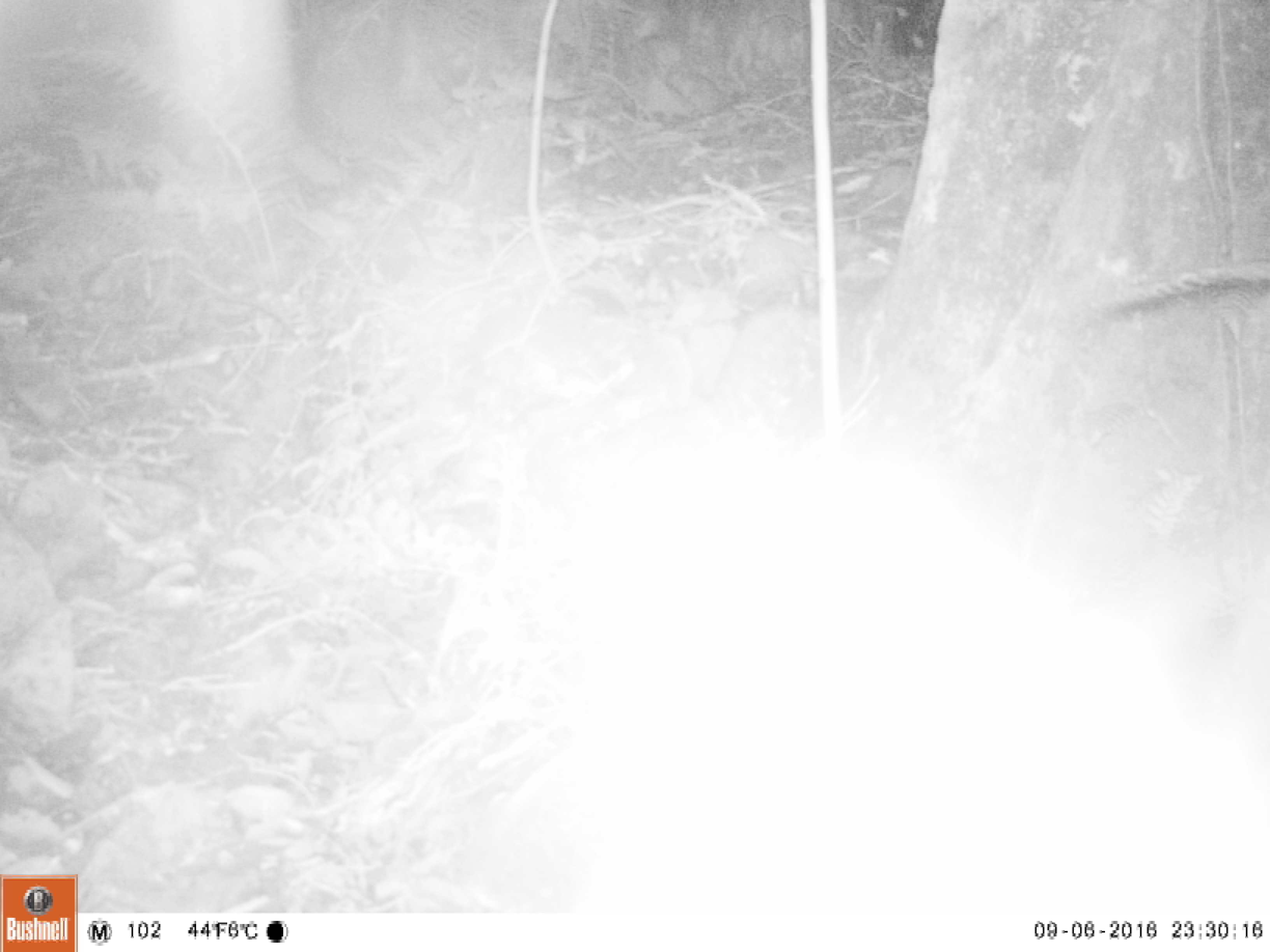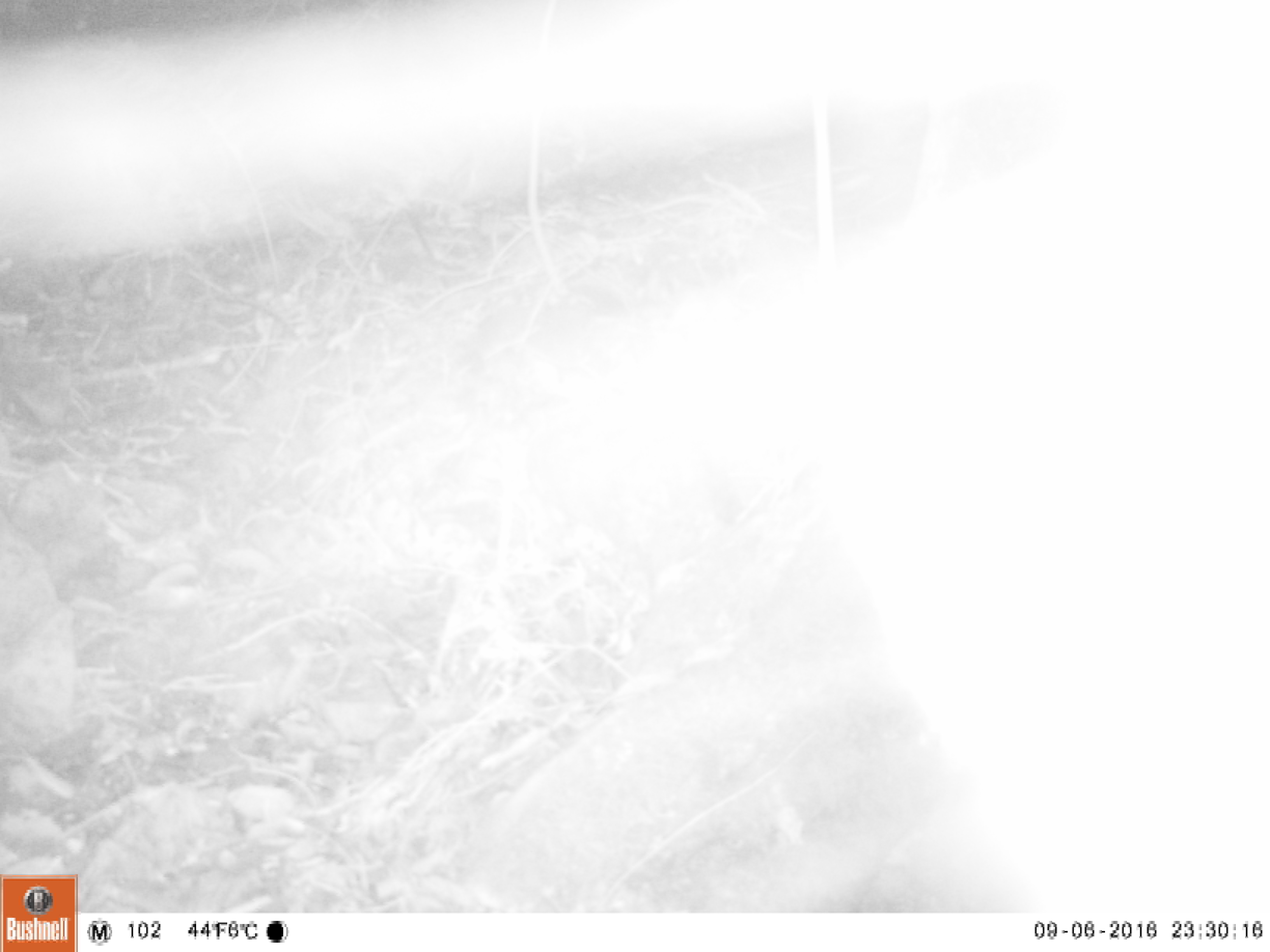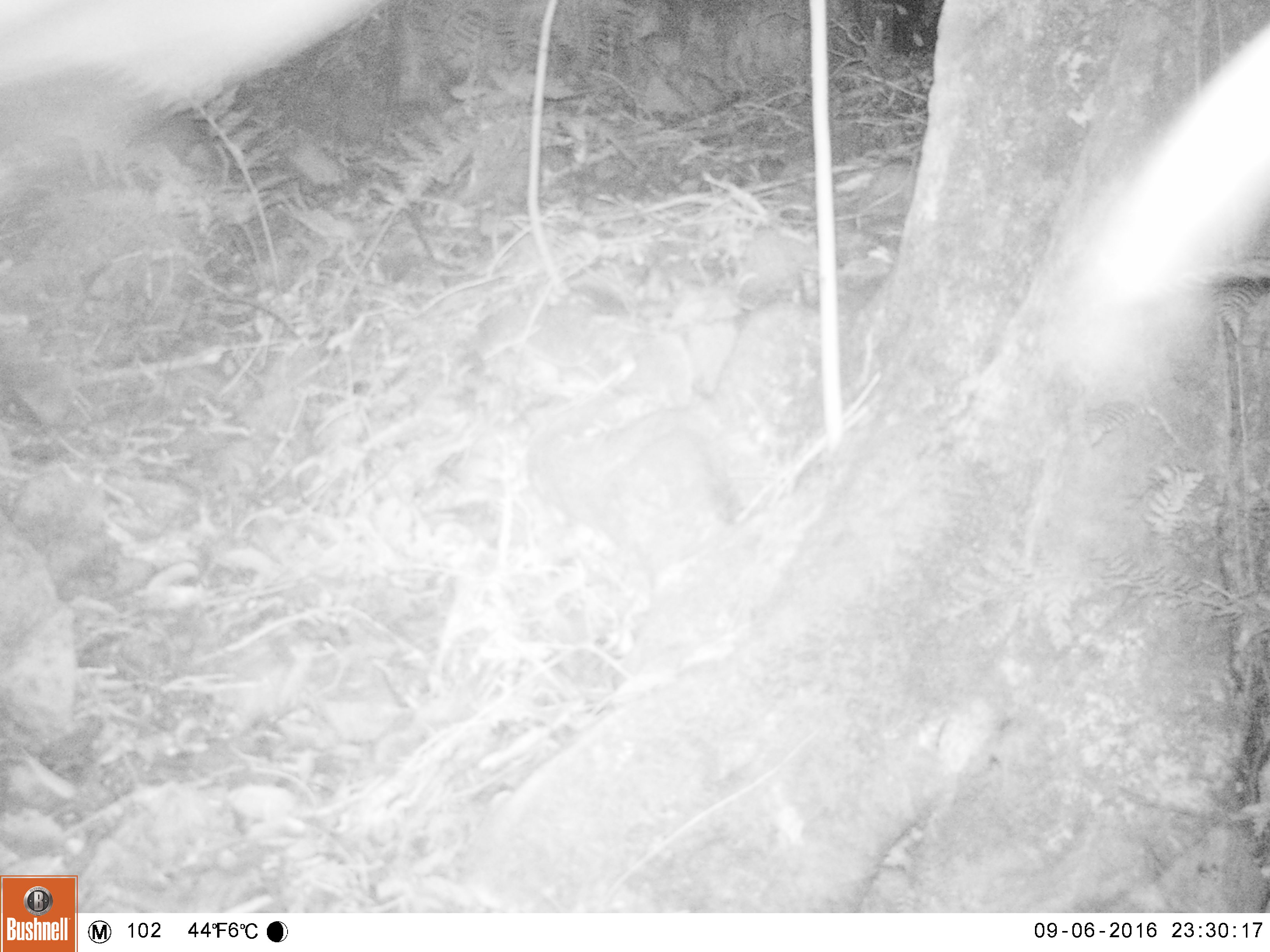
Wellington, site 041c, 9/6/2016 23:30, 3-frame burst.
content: unidentified animal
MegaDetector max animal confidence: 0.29